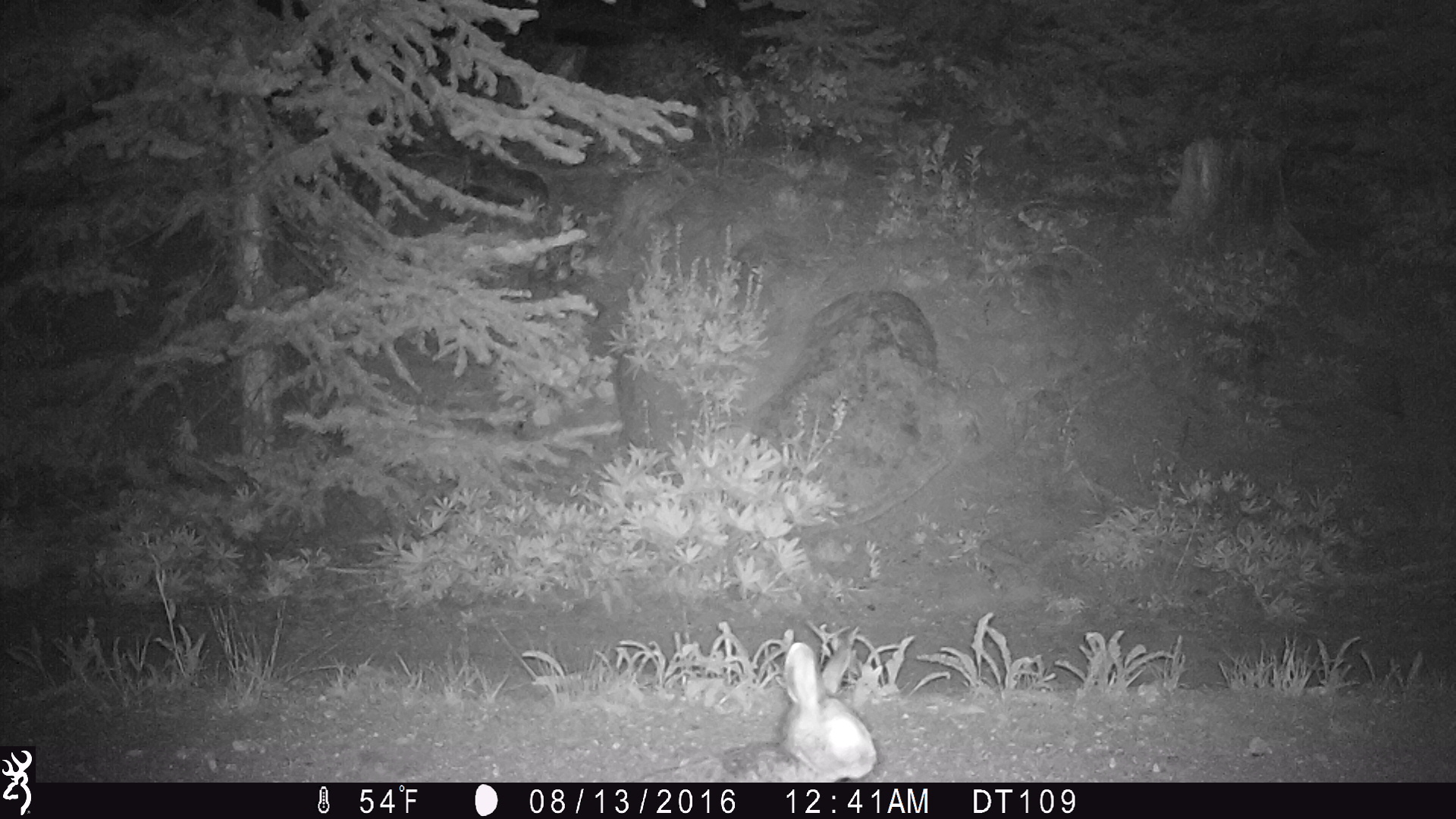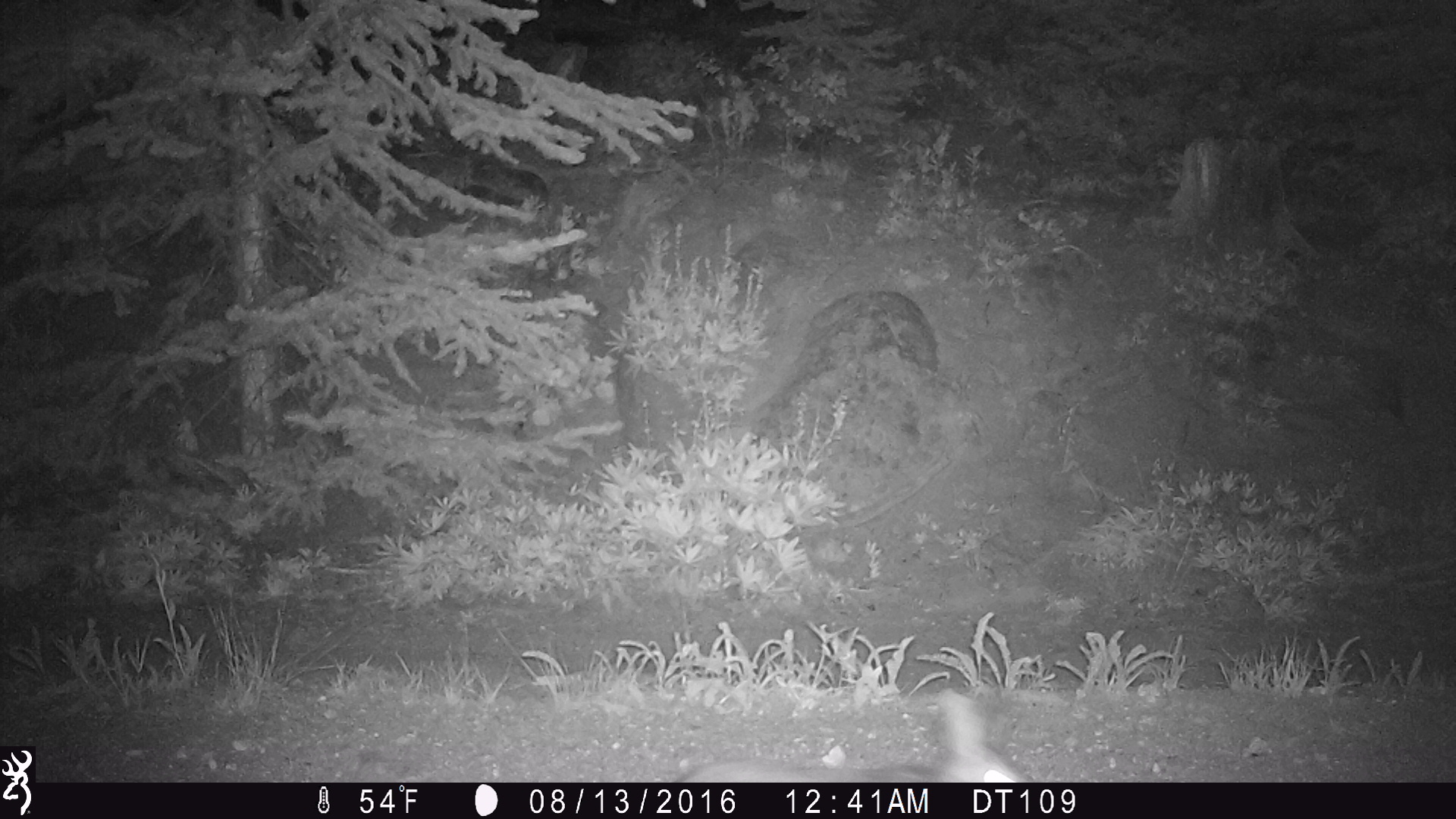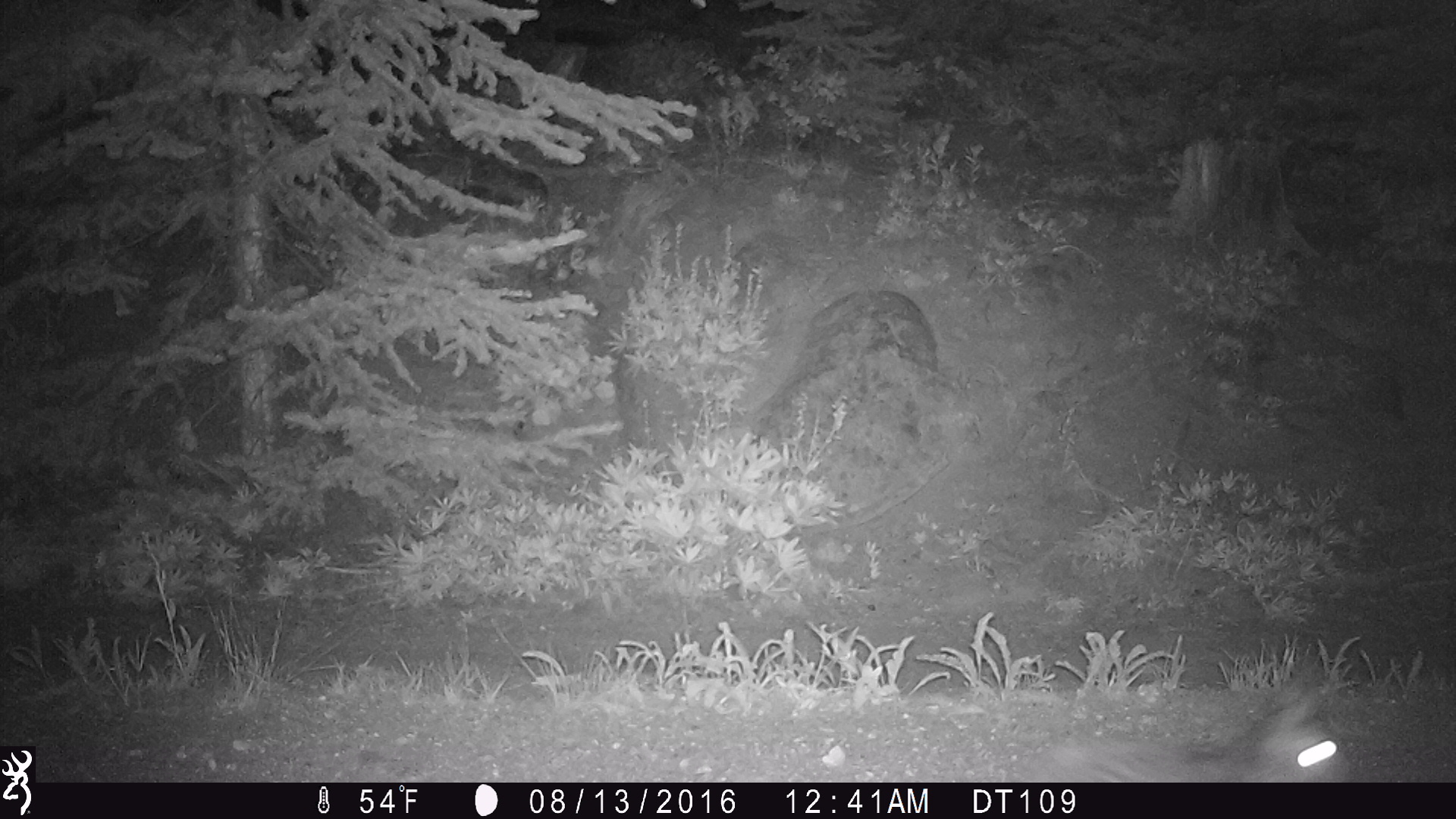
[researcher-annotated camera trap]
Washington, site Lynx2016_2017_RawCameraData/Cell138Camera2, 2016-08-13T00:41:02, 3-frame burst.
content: unidentified animal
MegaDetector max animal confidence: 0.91